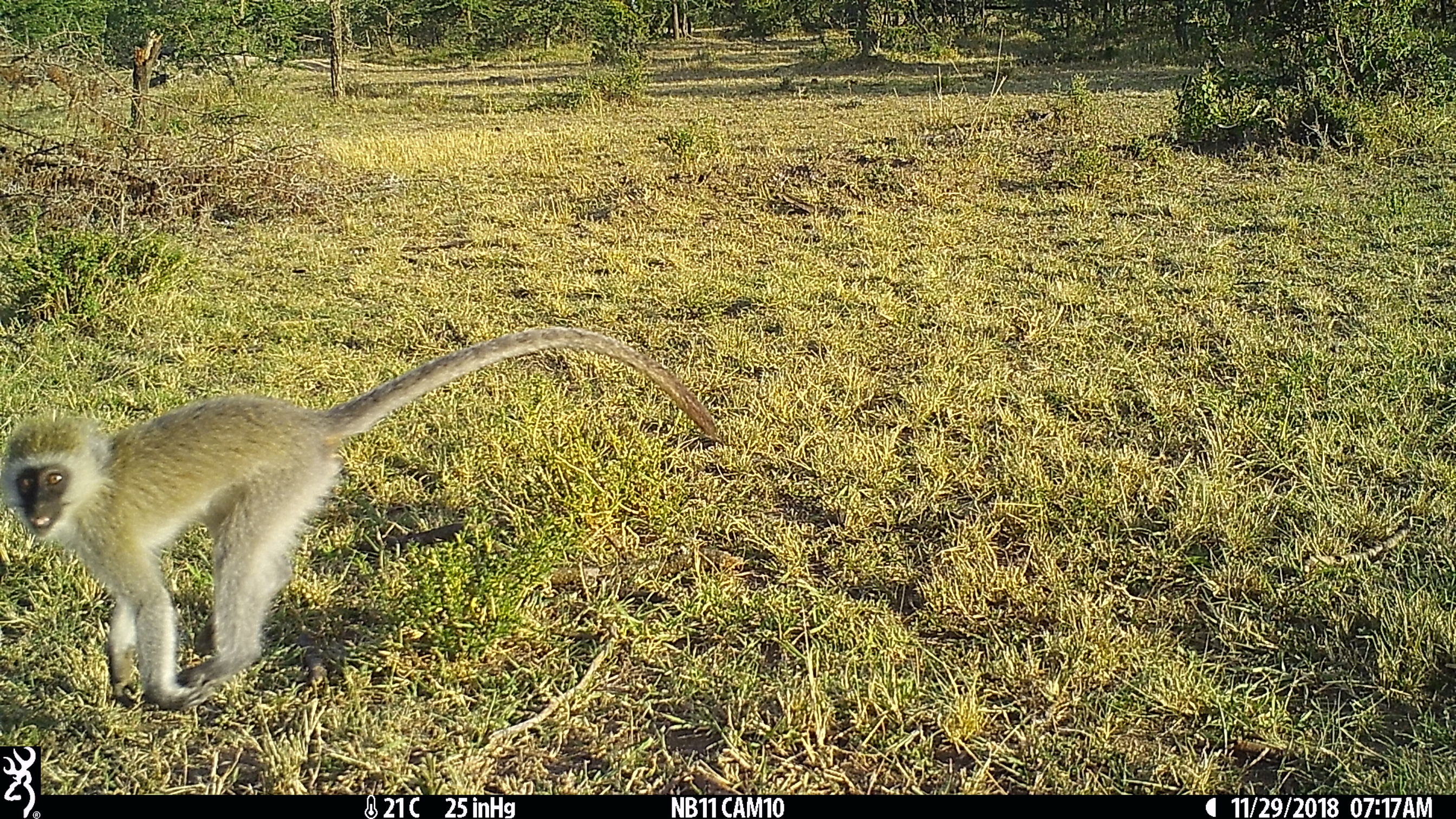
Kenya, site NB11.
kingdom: Animalia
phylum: Chordata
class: Mammalia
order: Primates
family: Cercopithecidae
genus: Chlorocebus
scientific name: Chlorocebus pygerythrus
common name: vervet monkey